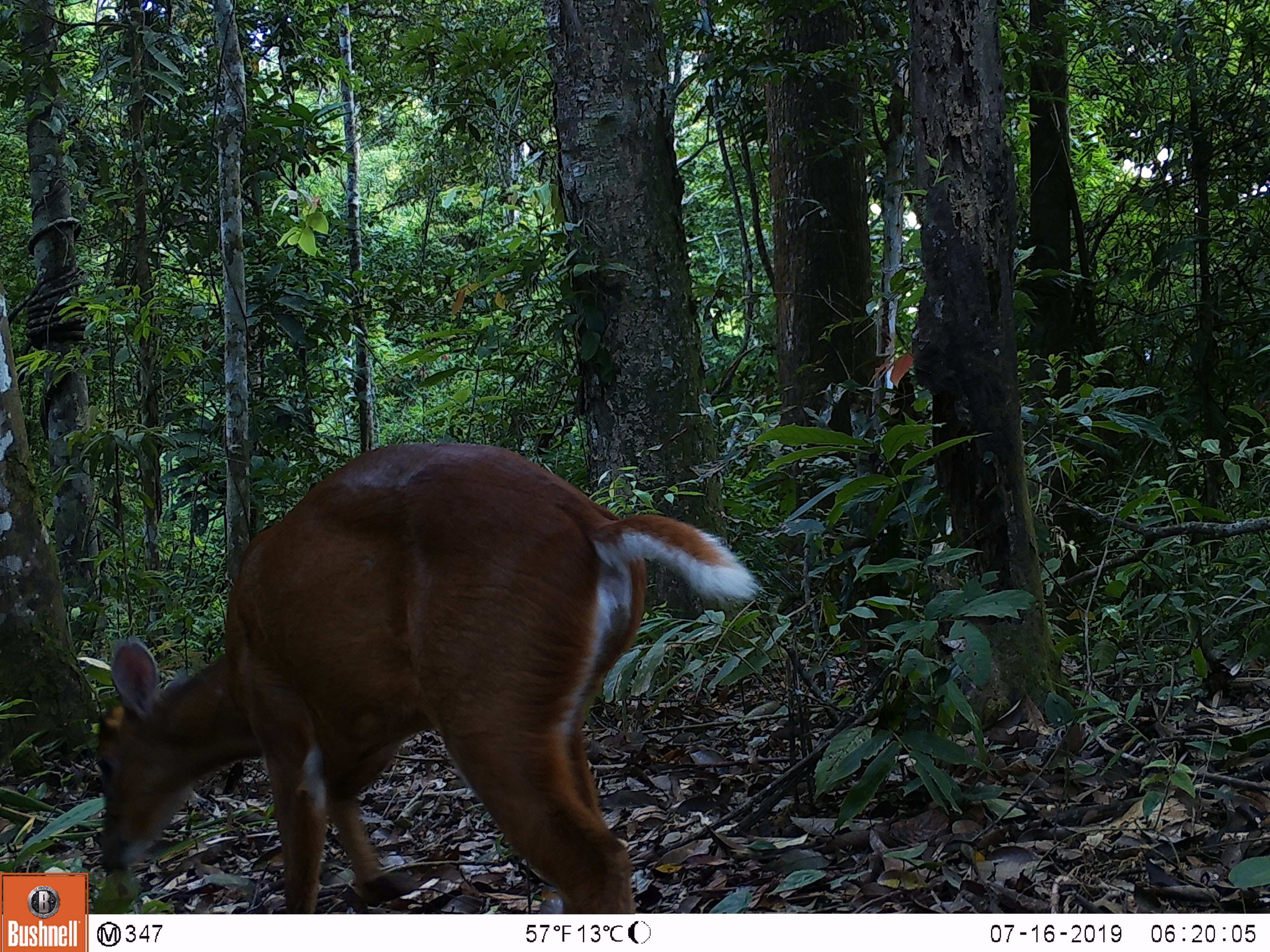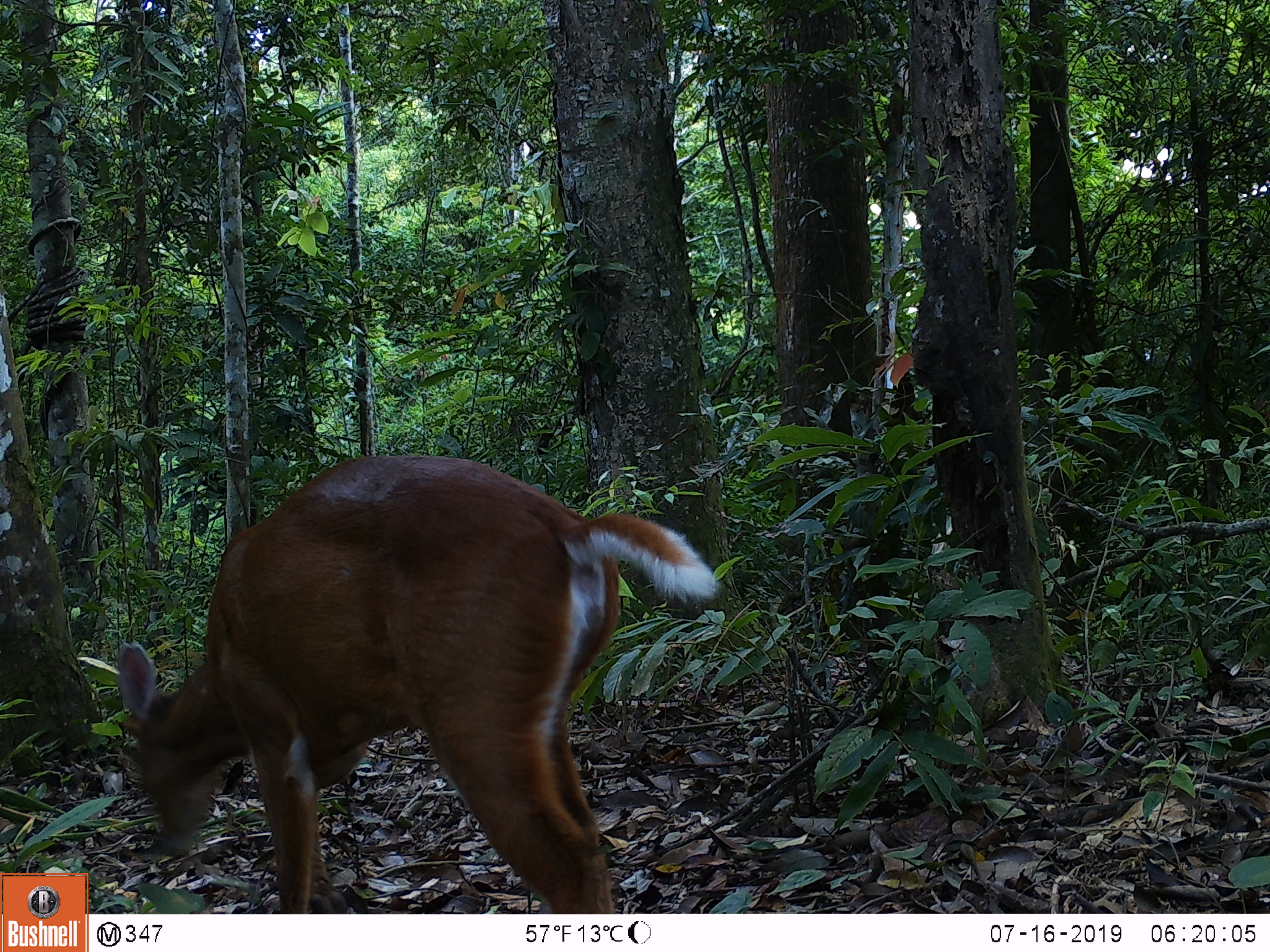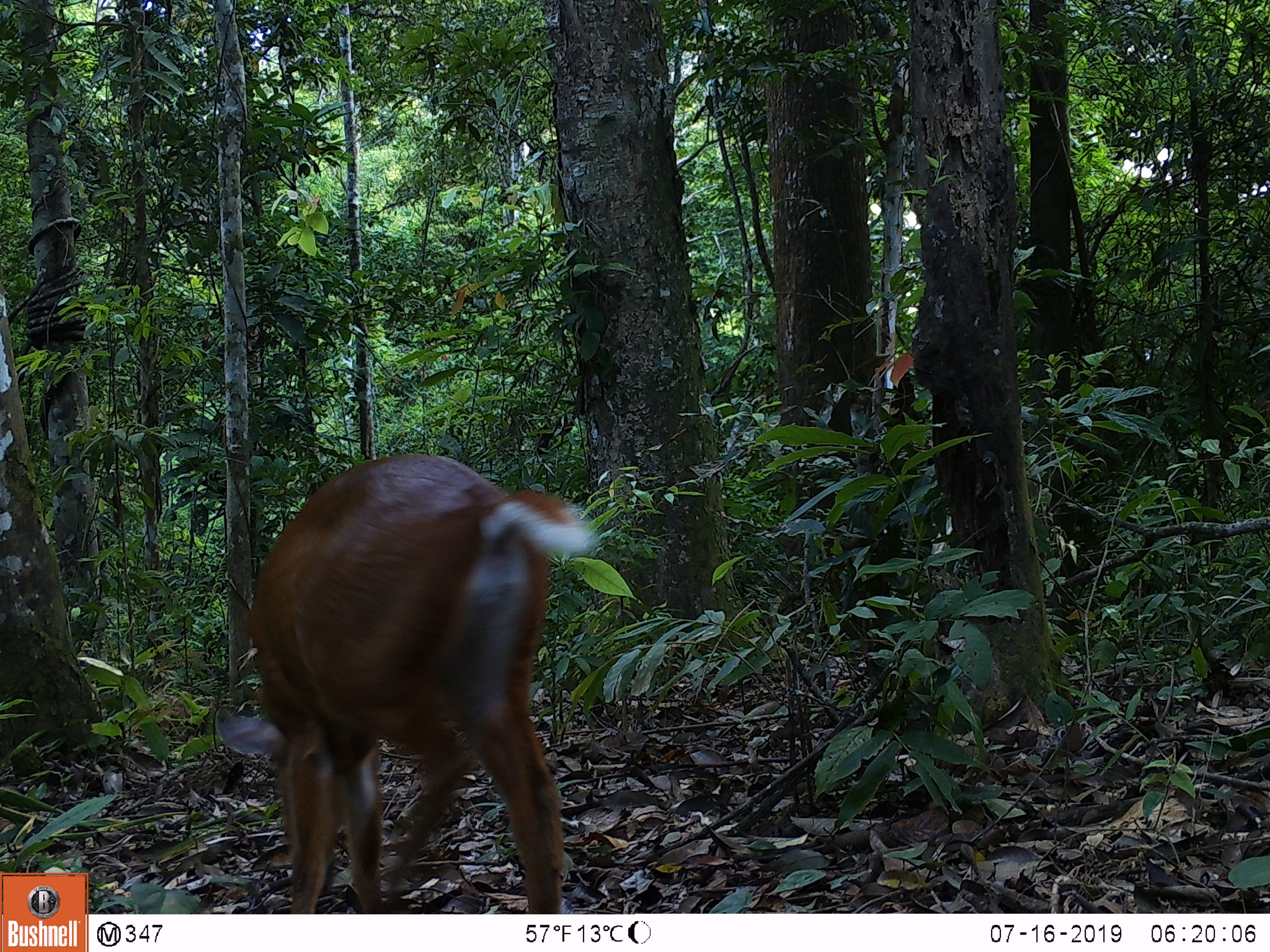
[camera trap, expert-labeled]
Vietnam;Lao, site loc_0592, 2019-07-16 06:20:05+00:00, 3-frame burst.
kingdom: Animalia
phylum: Chordata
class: Mammalia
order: Artiodactyla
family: Cervidae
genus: Muntiacus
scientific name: Muntiacus muntjak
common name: red muntjac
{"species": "red muntjac (Muntiacus muntjak)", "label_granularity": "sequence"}